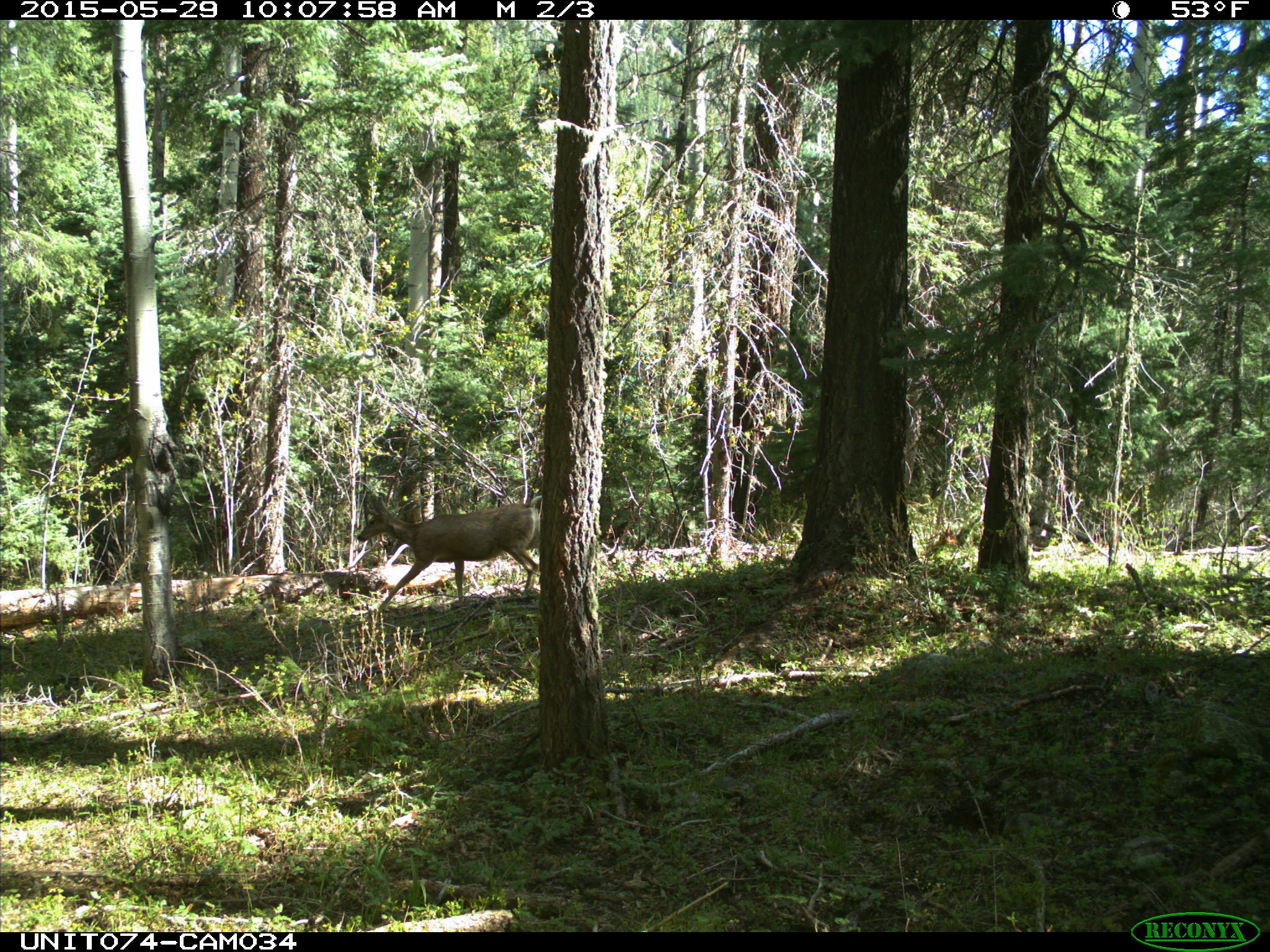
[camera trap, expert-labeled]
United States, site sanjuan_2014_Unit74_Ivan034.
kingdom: Animalia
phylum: Chordata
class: Mammalia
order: Artiodactyla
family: Cervidae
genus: Odocoileus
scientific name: Odocoileus hemionus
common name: mule deer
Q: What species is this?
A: Odocoileus hemionus (mule deer).